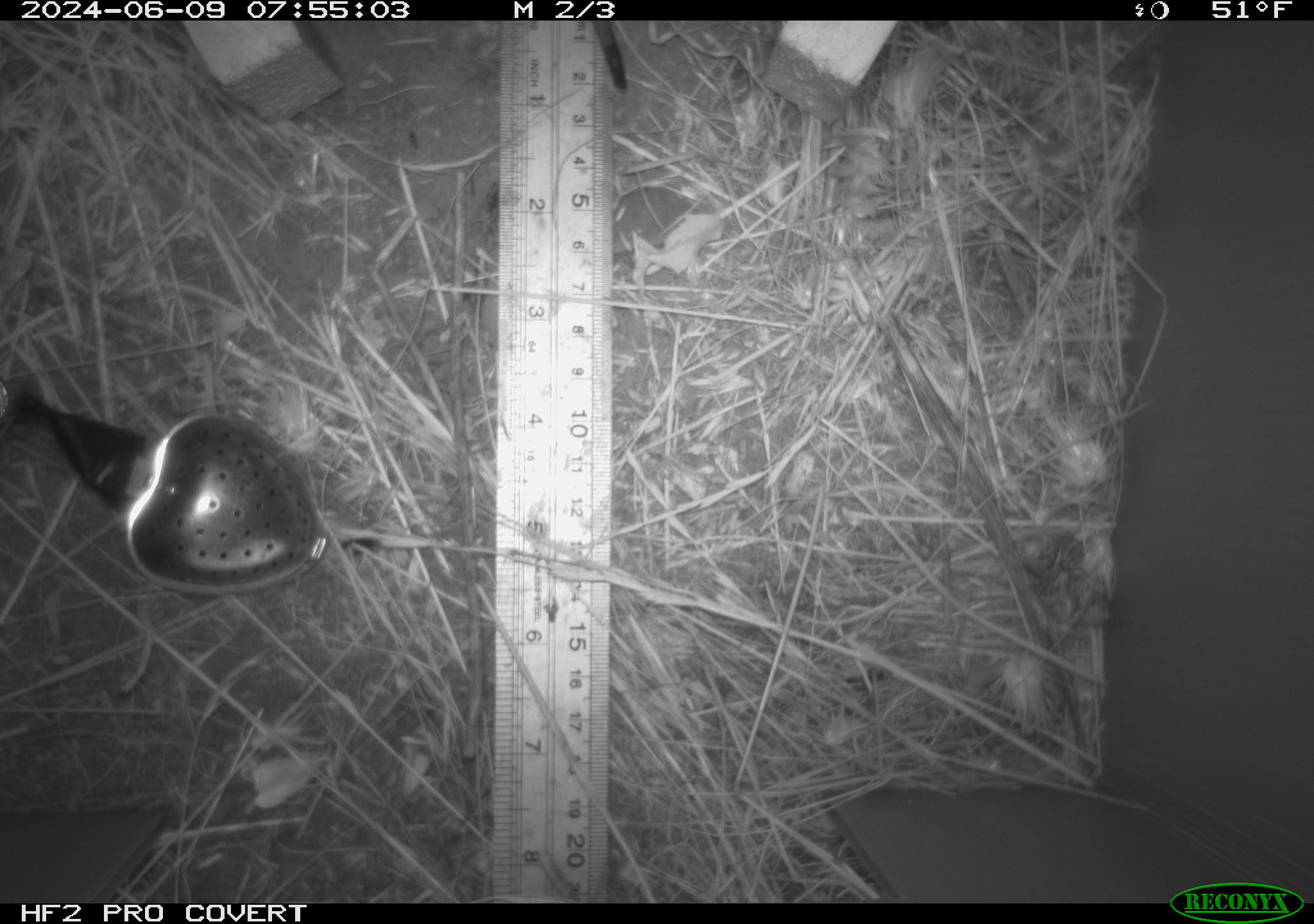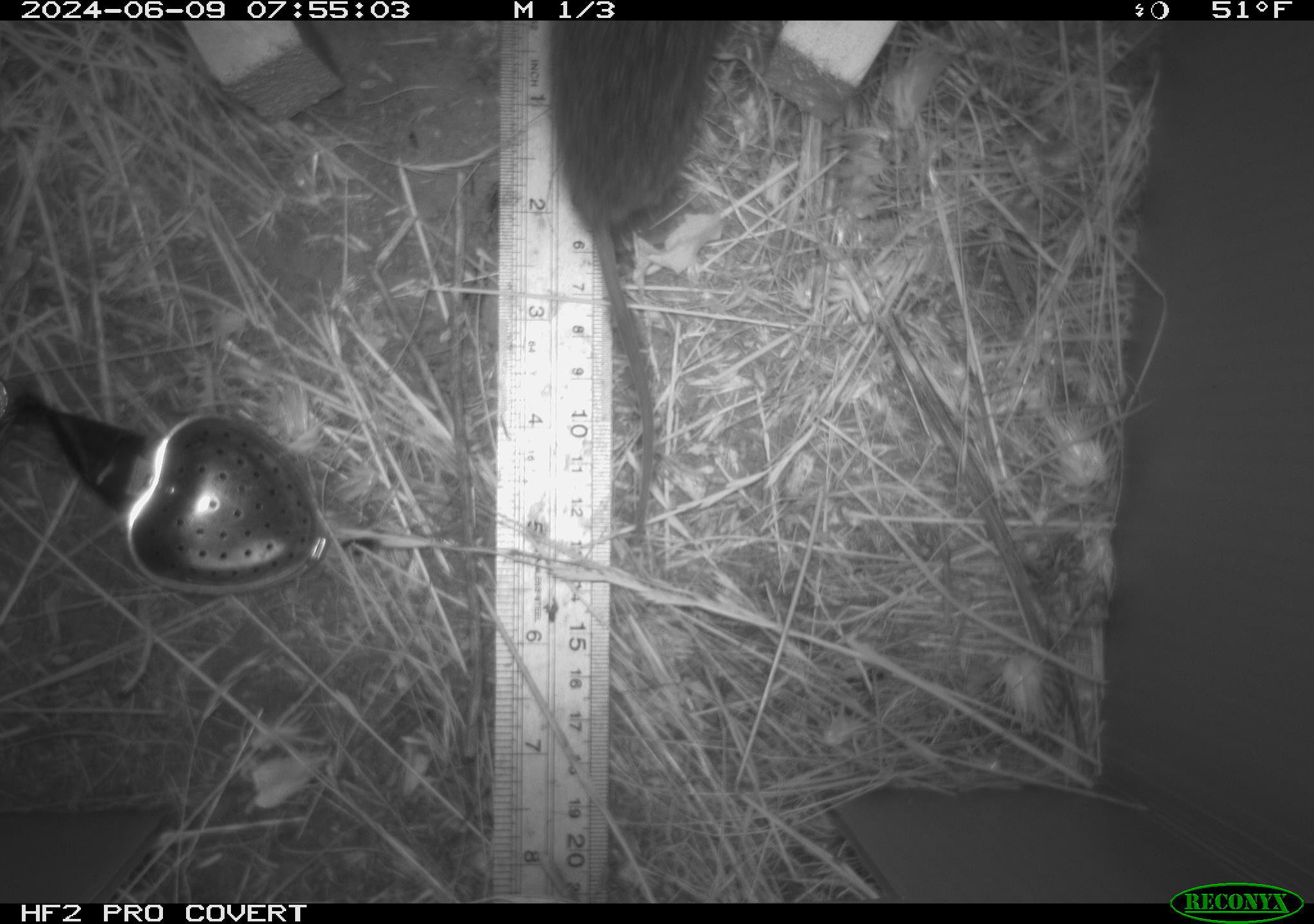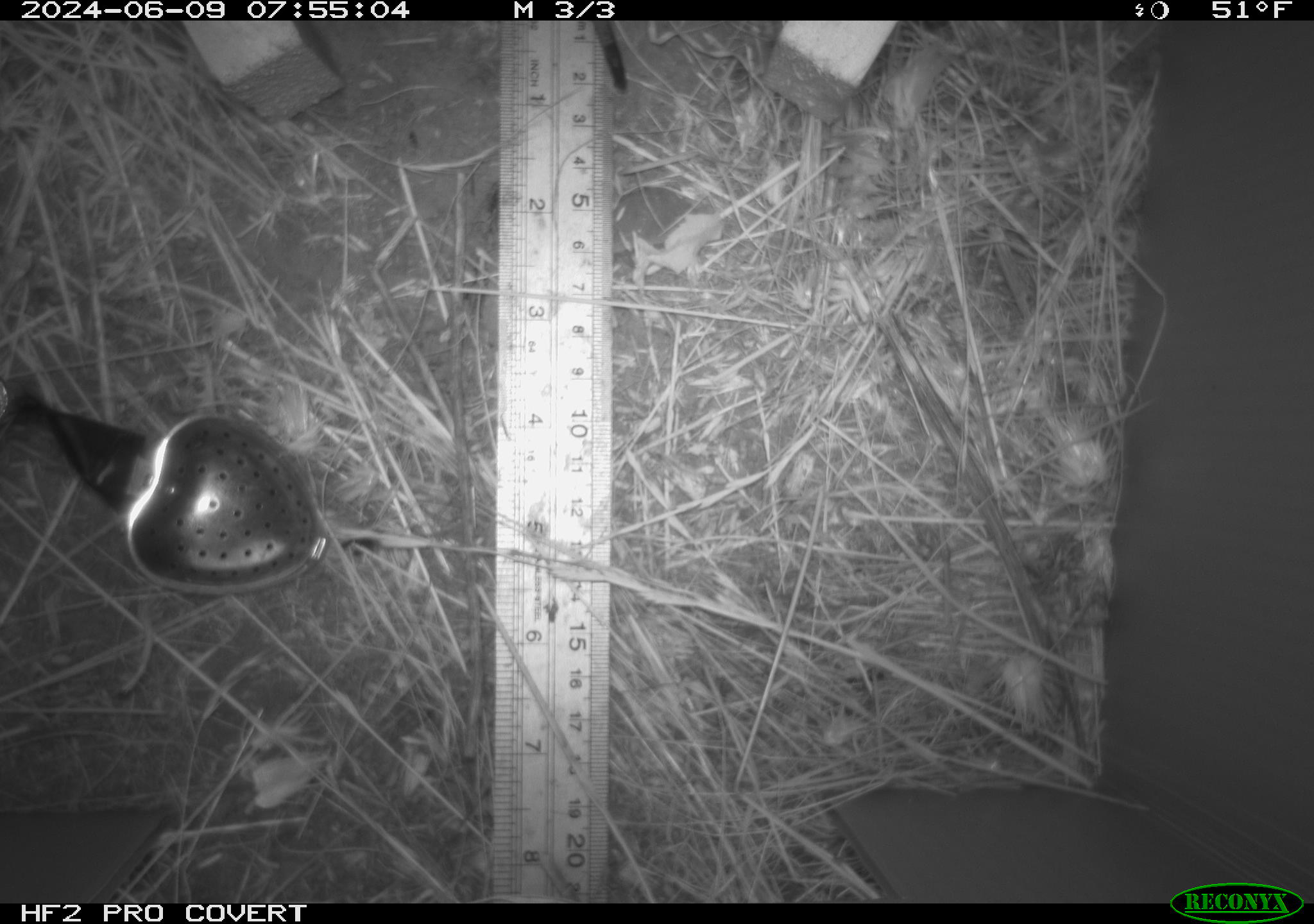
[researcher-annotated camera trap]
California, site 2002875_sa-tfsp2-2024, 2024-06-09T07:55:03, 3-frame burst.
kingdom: Animalia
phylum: Chordata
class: Mammalia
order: Rodentia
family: Cricetidae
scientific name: Arvicolinae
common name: voles, lemmings, and muskrats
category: arvicolinae subfamily